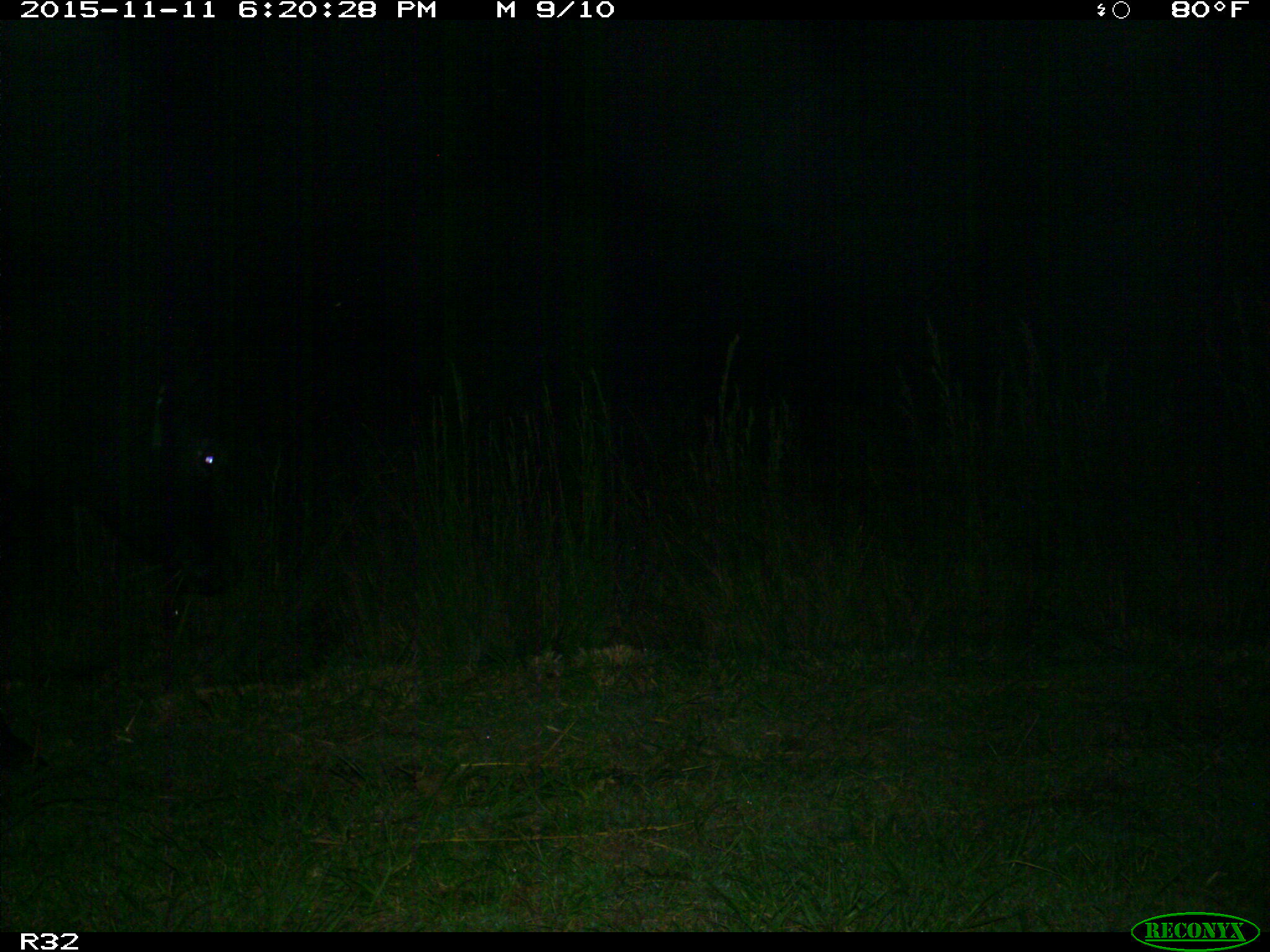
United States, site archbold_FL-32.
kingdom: Animalia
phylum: Chordata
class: Mammalia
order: Artiodactyla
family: Bovidae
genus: Bos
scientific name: Bos taurus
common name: domestic cow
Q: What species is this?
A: Bos taurus (domestic cow).